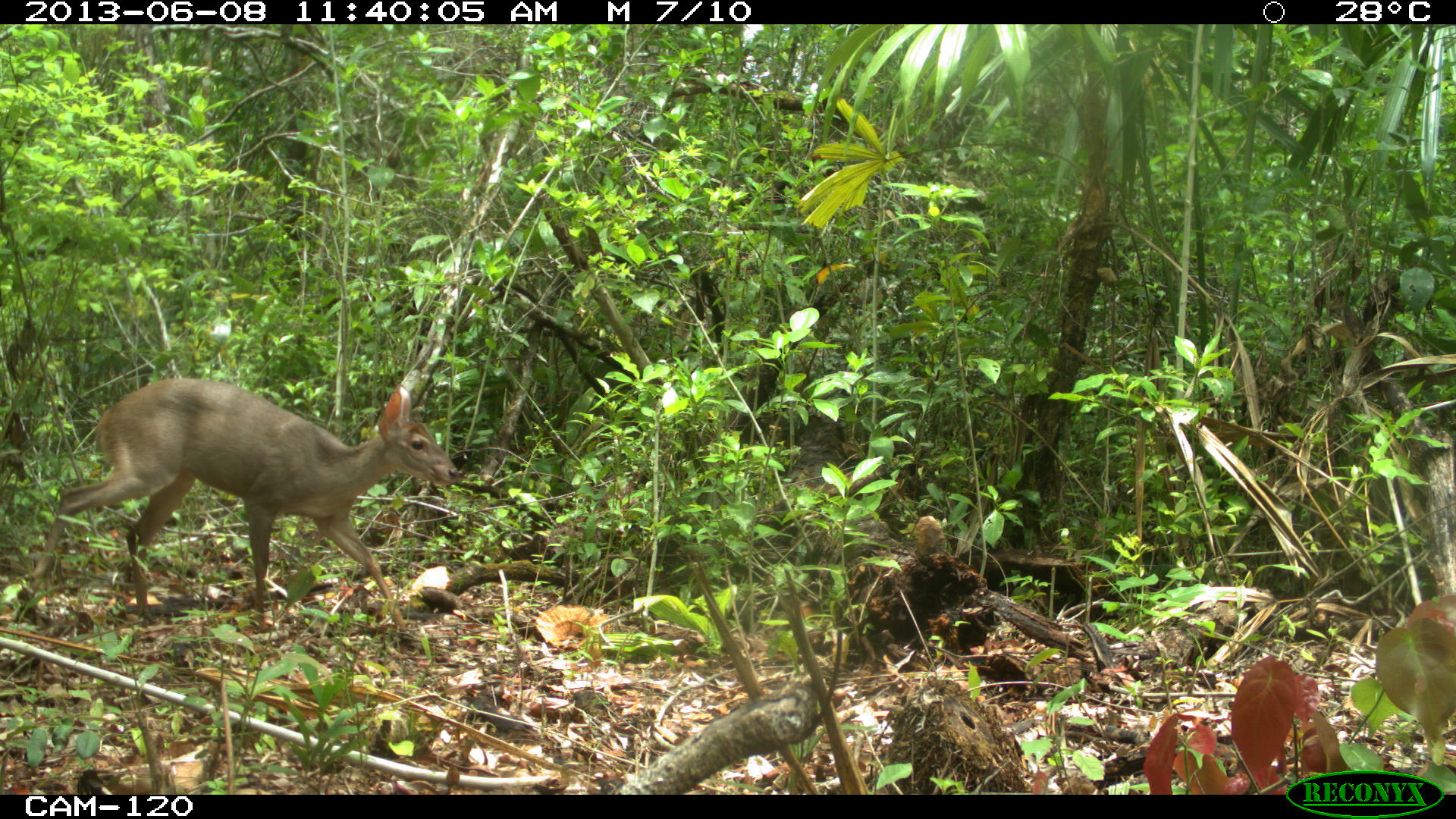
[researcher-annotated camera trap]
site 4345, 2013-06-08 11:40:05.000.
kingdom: Animalia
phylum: Chordata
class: Mammalia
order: Artiodactyla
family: Cervidae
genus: Odocoileus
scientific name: Odocoileus pandora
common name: yucatán brown brocket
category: mazama pandora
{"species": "mazama pandora (yucatán brown brocket) (Odocoileus pandora)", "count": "1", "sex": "female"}